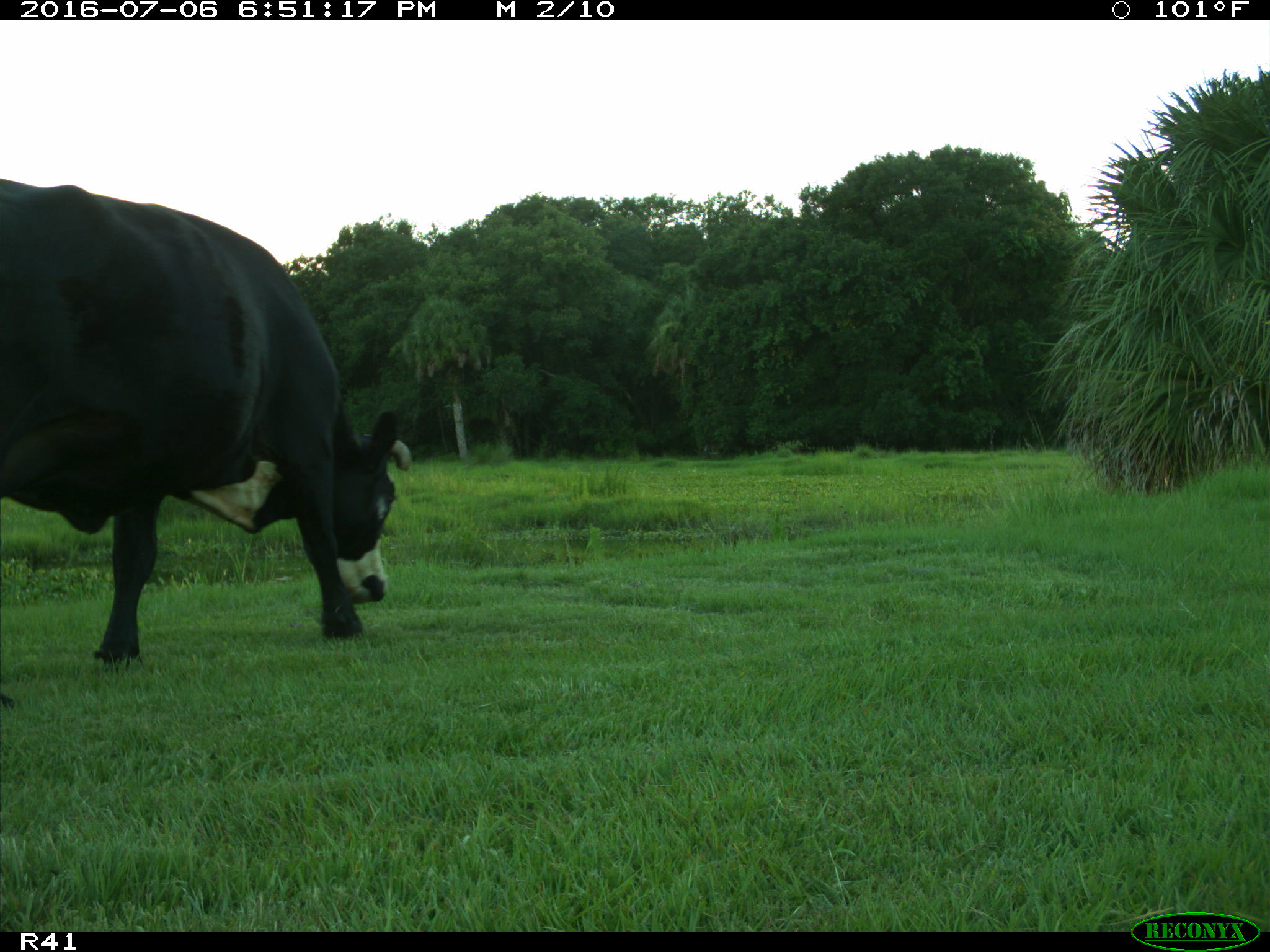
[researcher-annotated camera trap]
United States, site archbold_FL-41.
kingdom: Animalia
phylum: Chordata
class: Mammalia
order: Artiodactyla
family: Bovidae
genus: Bos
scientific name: Bos taurus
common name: domestic cow